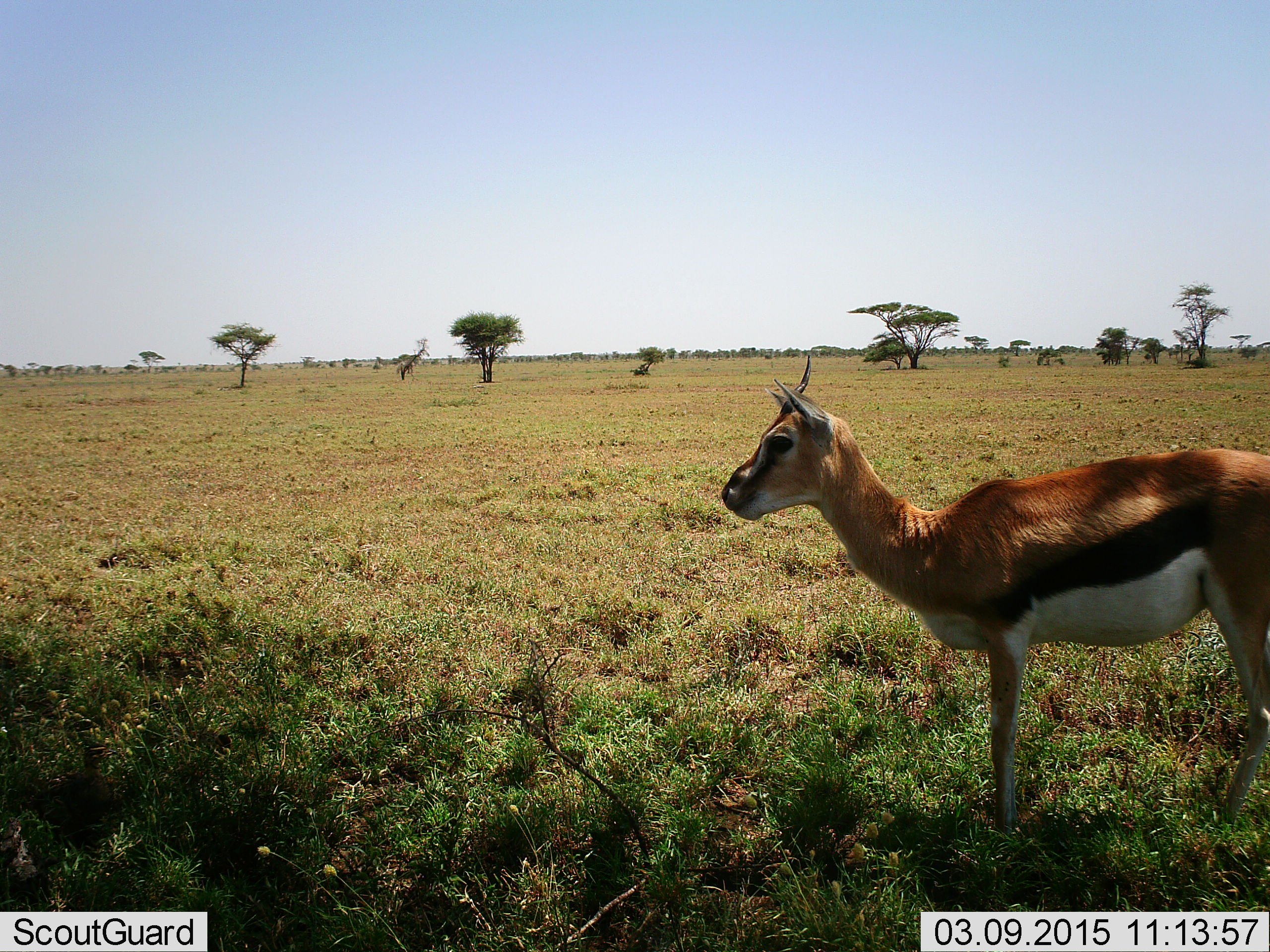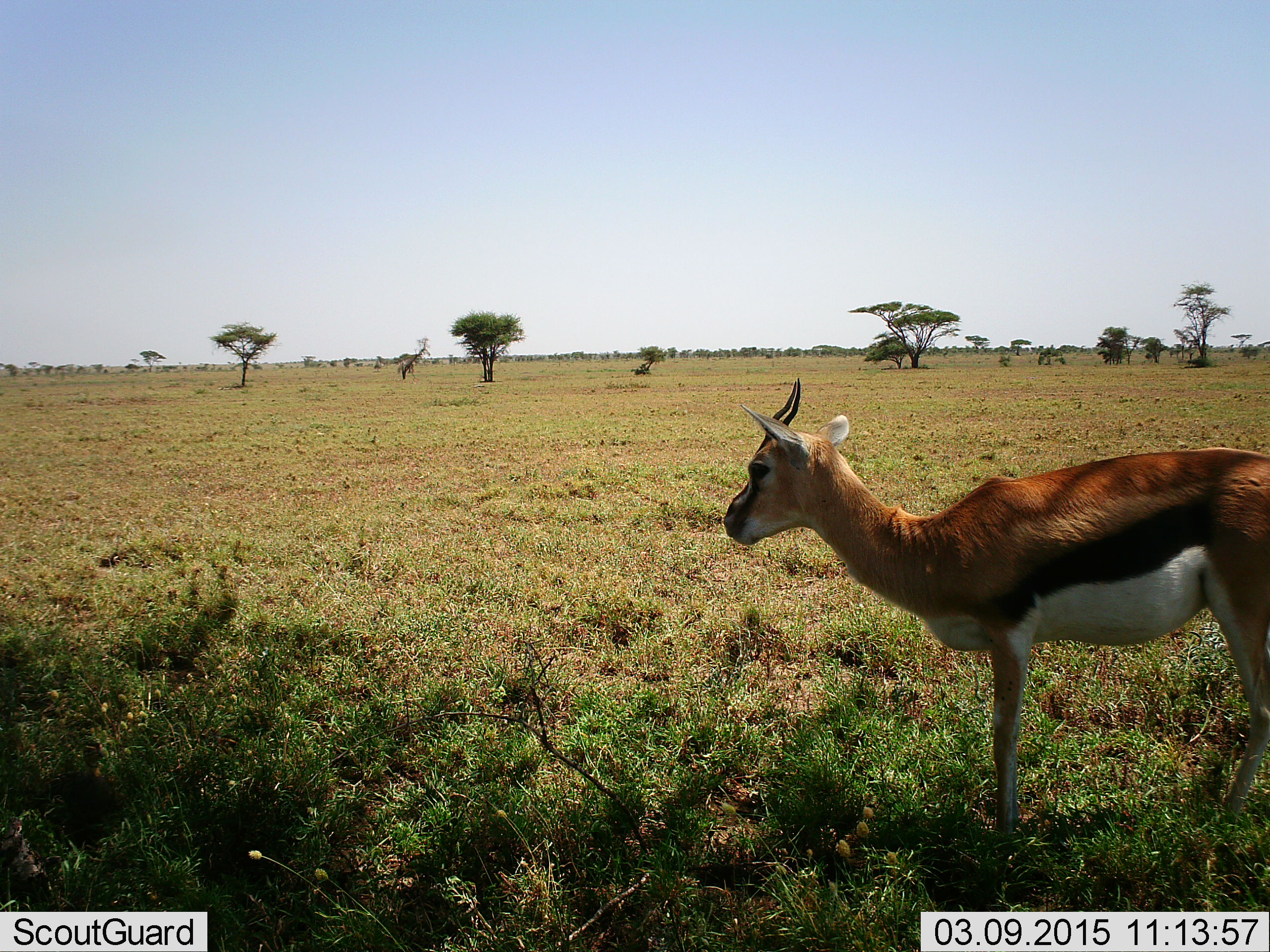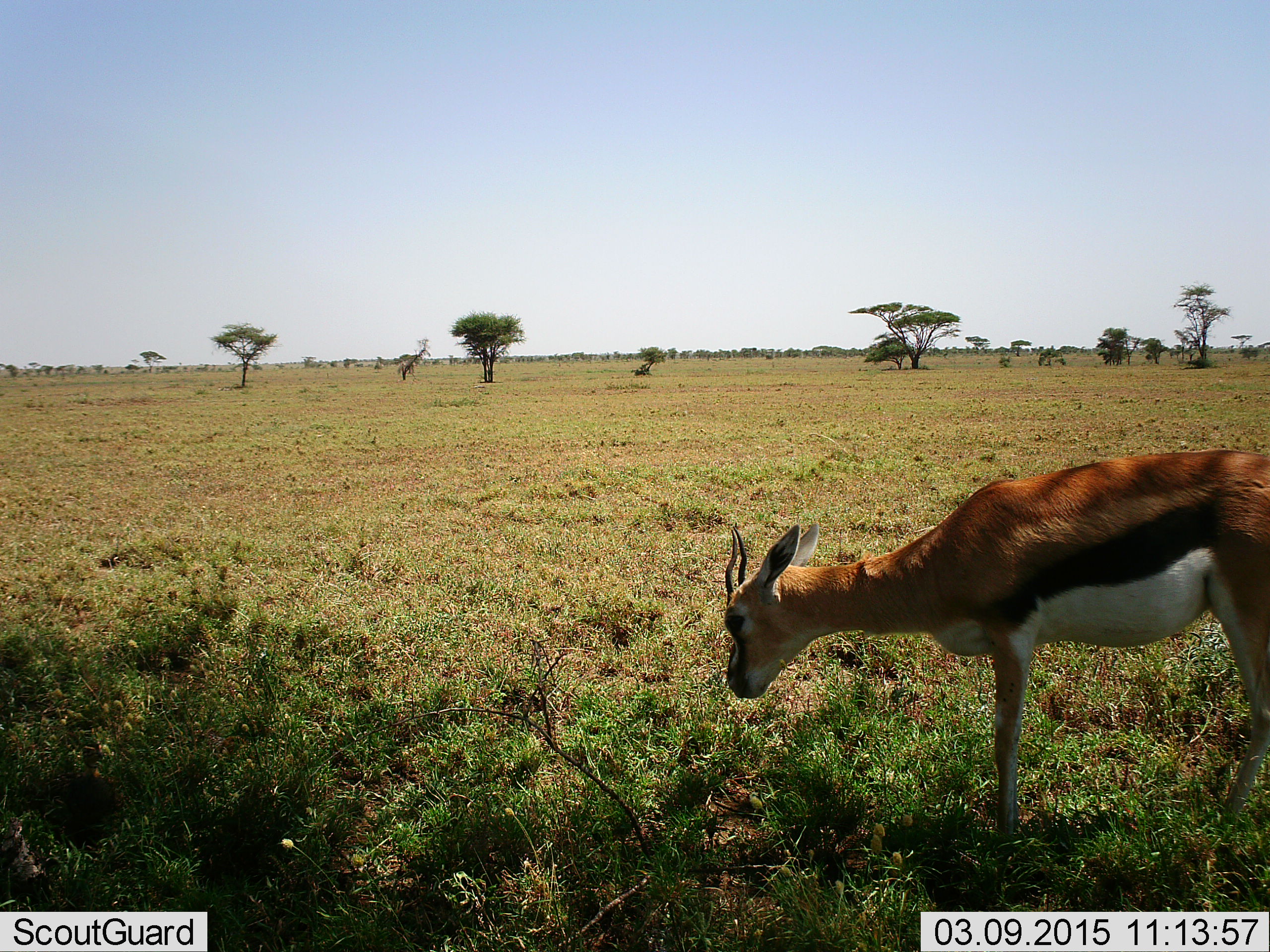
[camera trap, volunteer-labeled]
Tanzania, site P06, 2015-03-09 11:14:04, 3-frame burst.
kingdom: Animalia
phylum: Chordata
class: Mammalia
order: Artiodactyla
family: Bovidae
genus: Eudorcas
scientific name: Eudorcas thomsonii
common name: thomson's gazelle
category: gazellethomsons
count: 1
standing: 100%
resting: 0%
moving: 0%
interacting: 0%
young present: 0%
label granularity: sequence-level